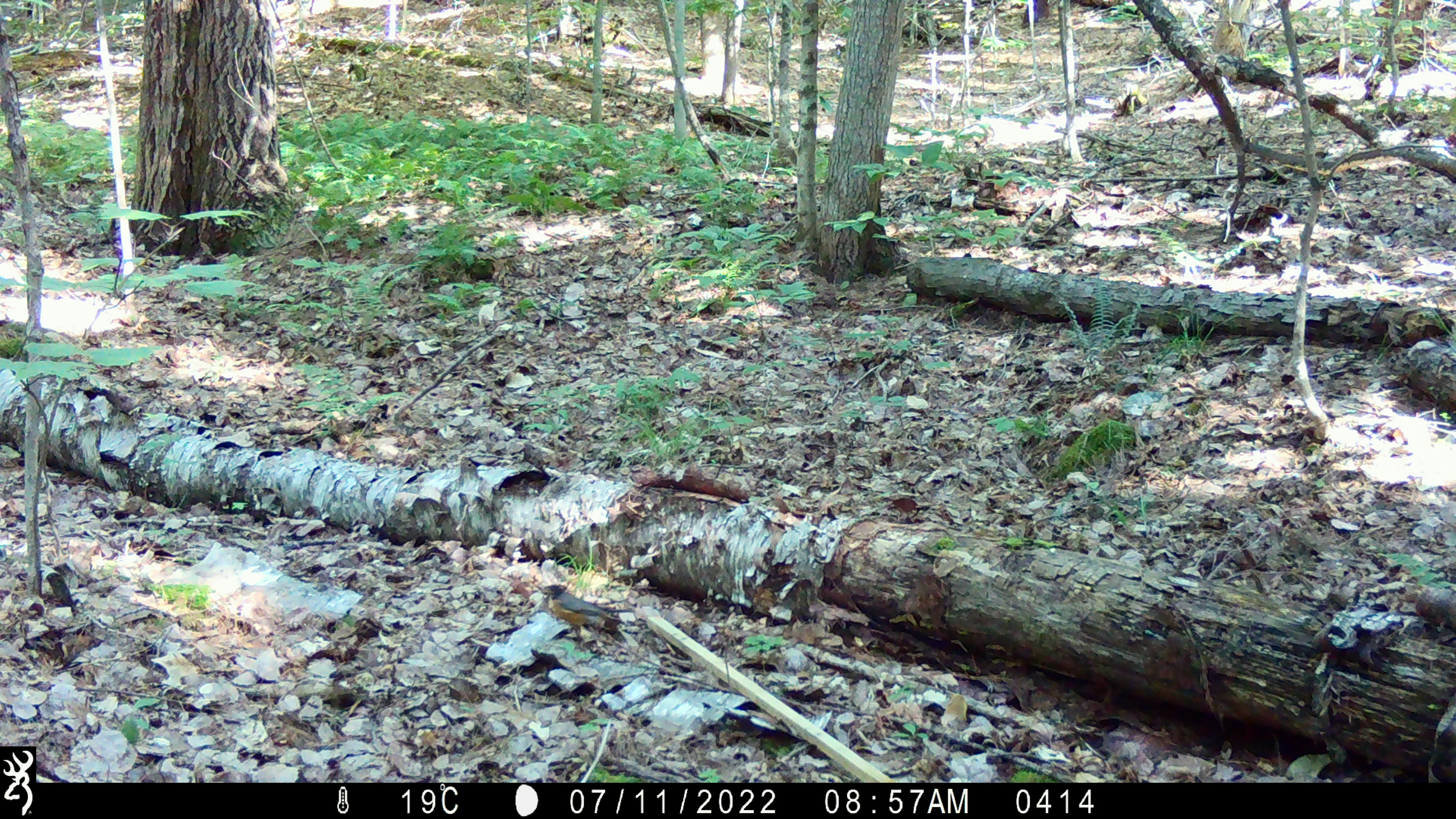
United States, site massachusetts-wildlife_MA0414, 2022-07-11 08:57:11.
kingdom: Animalia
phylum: Chordata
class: Aves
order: Passeriformes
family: Turdidae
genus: Turdus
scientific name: Turdus migratorius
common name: american robin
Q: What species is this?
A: American robin (Turdus migratorius).